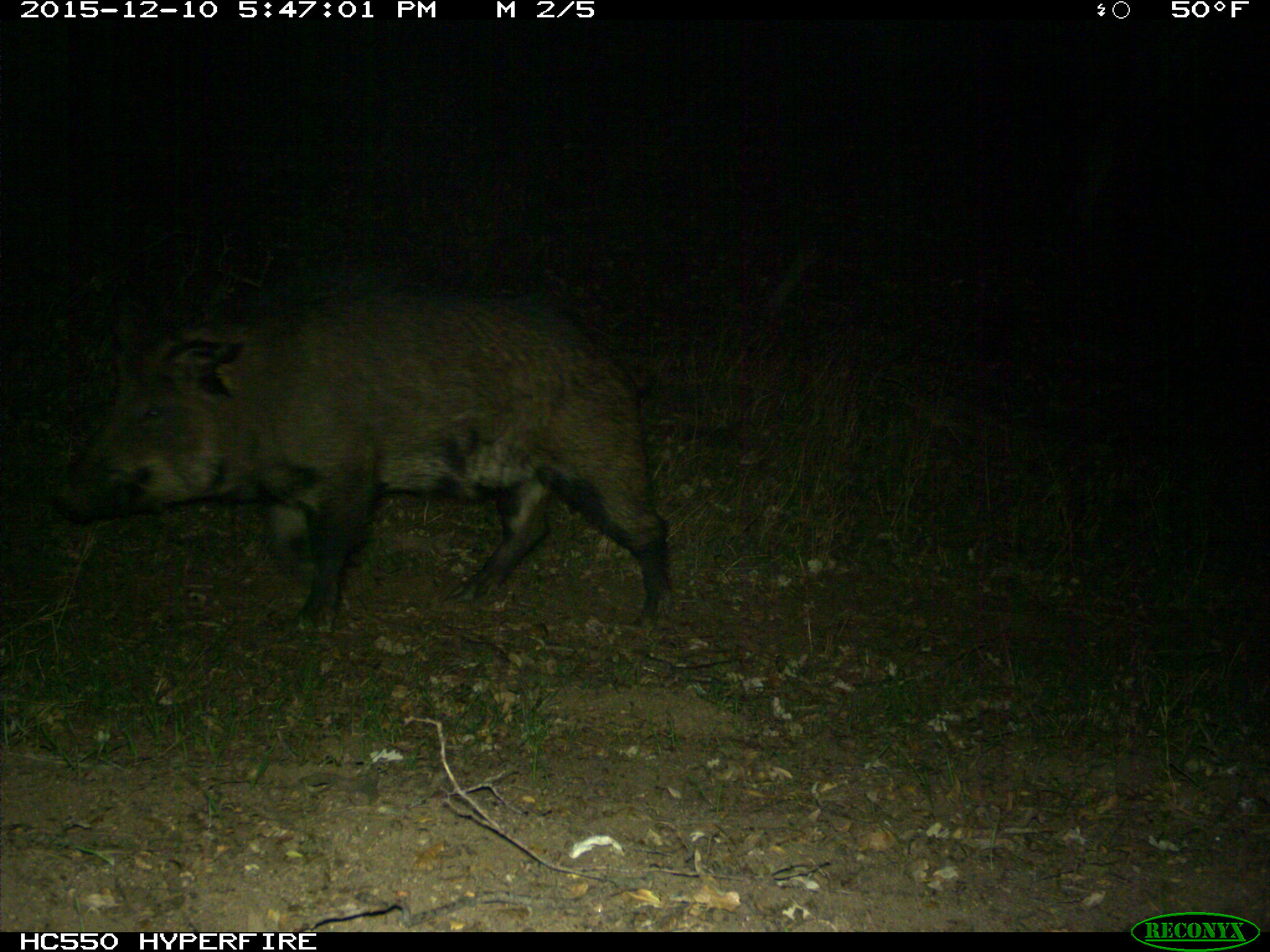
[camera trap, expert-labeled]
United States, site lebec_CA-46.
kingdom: Animalia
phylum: Chordata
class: Mammalia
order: Artiodactyla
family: Suidae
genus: Sus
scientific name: Sus scrofa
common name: wild boar